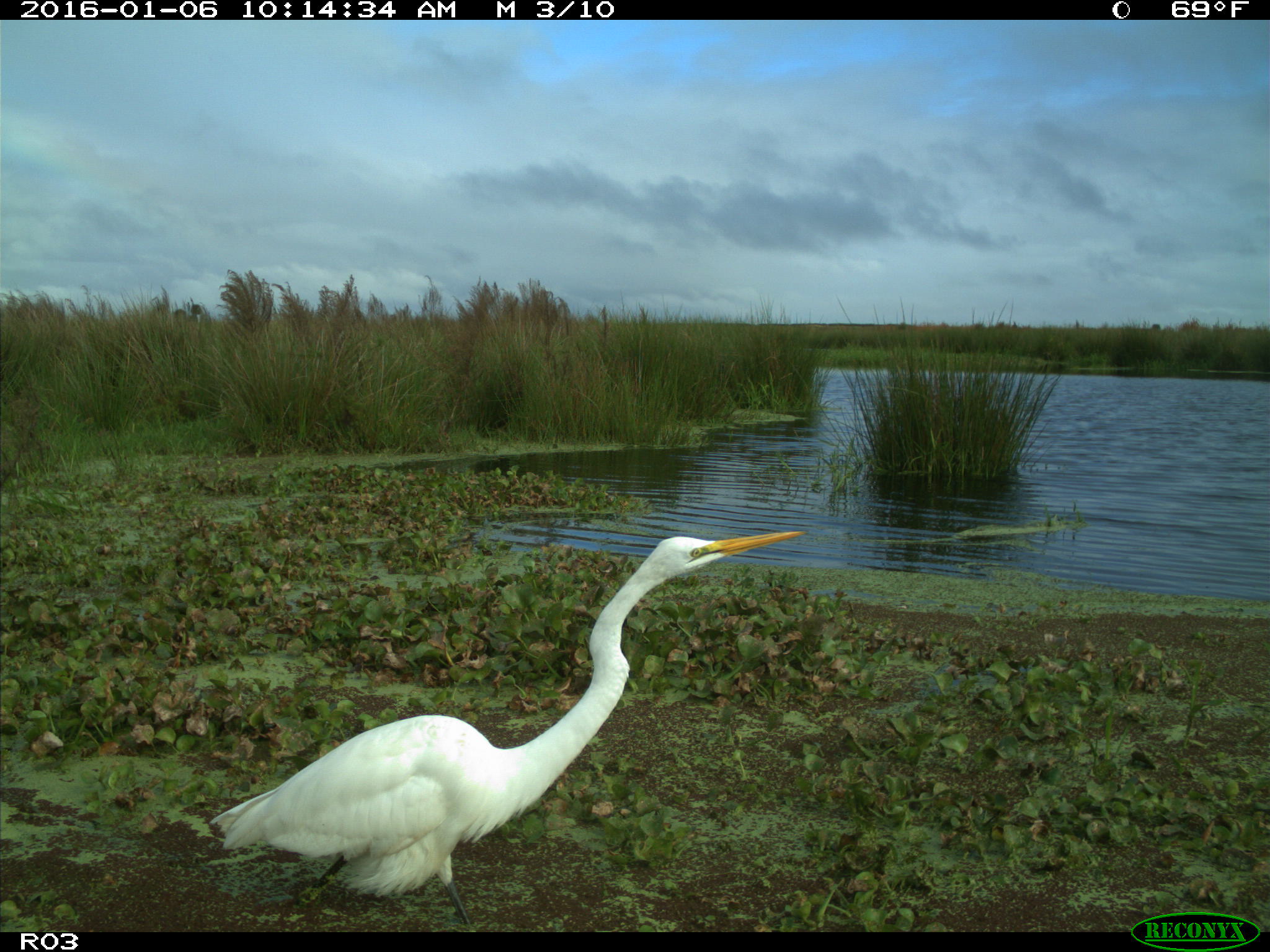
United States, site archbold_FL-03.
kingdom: Animalia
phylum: Chordata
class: Aves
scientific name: Aves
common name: birds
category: unidentified bird